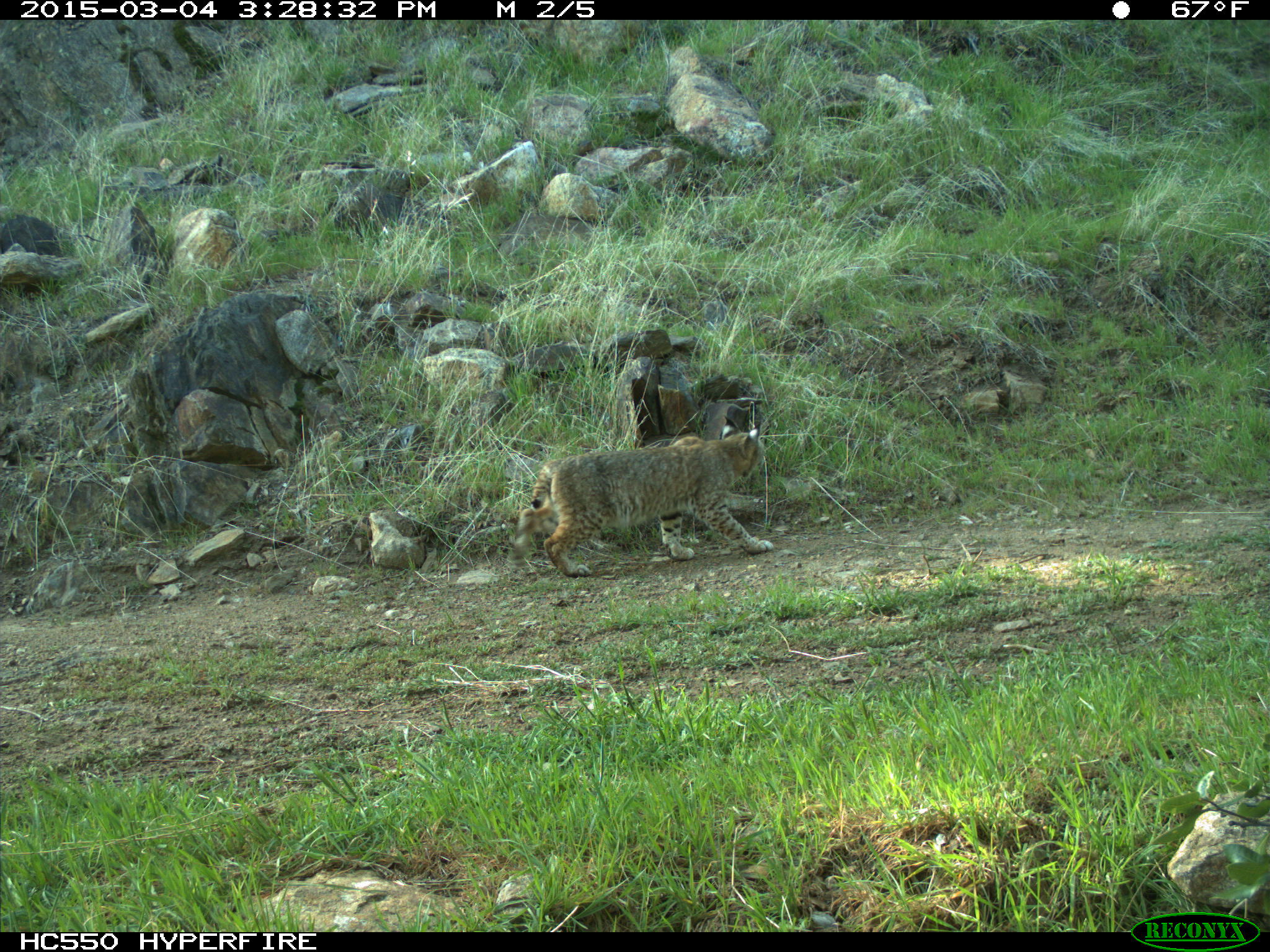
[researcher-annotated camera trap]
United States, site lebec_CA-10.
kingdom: Animalia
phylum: Chordata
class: Mammalia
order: Carnivora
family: Felidae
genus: Lynx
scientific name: Lynx rufus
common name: bobcat